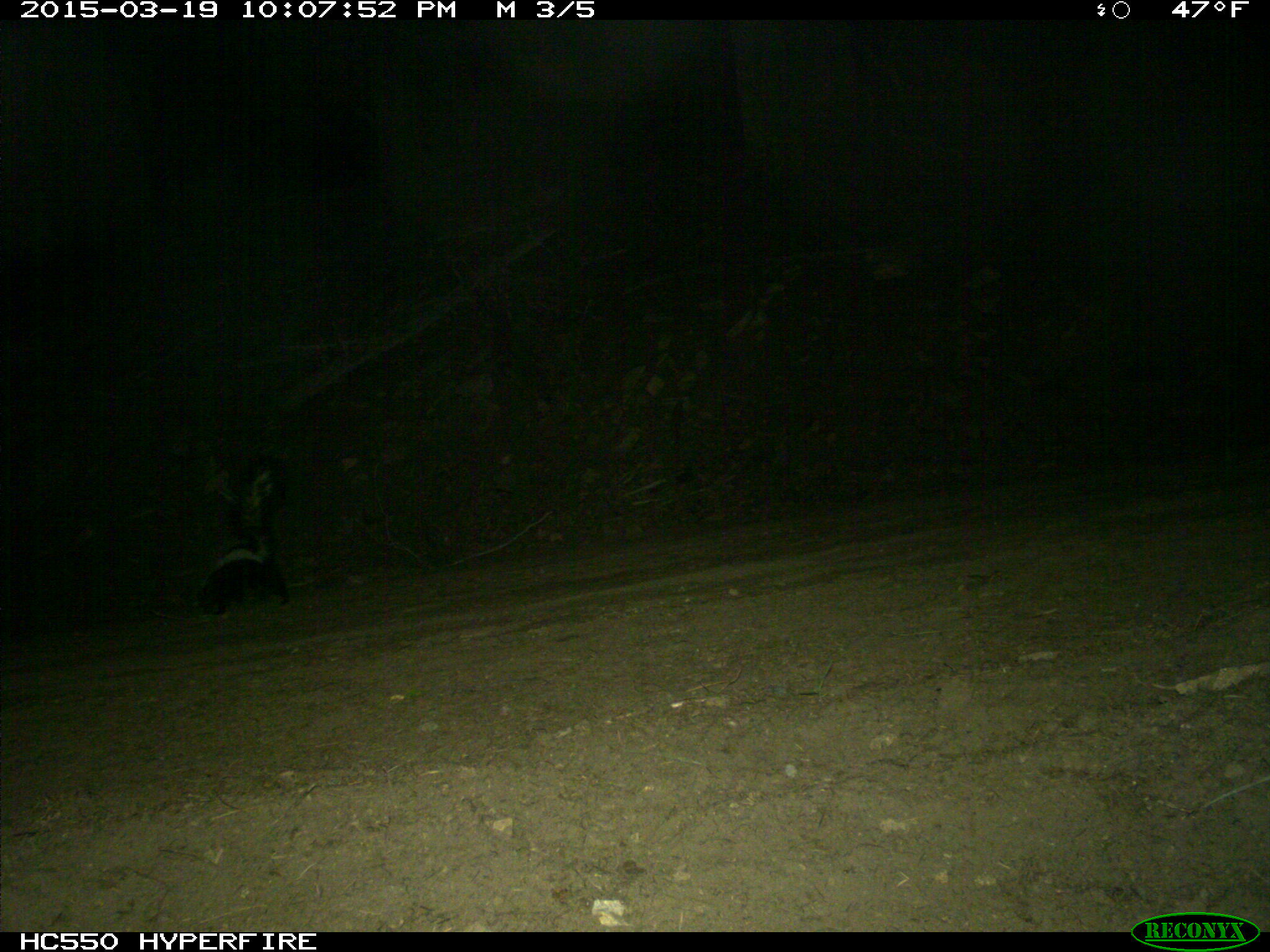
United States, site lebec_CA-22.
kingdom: Animalia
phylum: Chordata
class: Mammalia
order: Carnivora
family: Mephitidae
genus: Mephitis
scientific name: Mephitis mephitis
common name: striped skunk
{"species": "Mephitis mephitis (striped skunk)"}